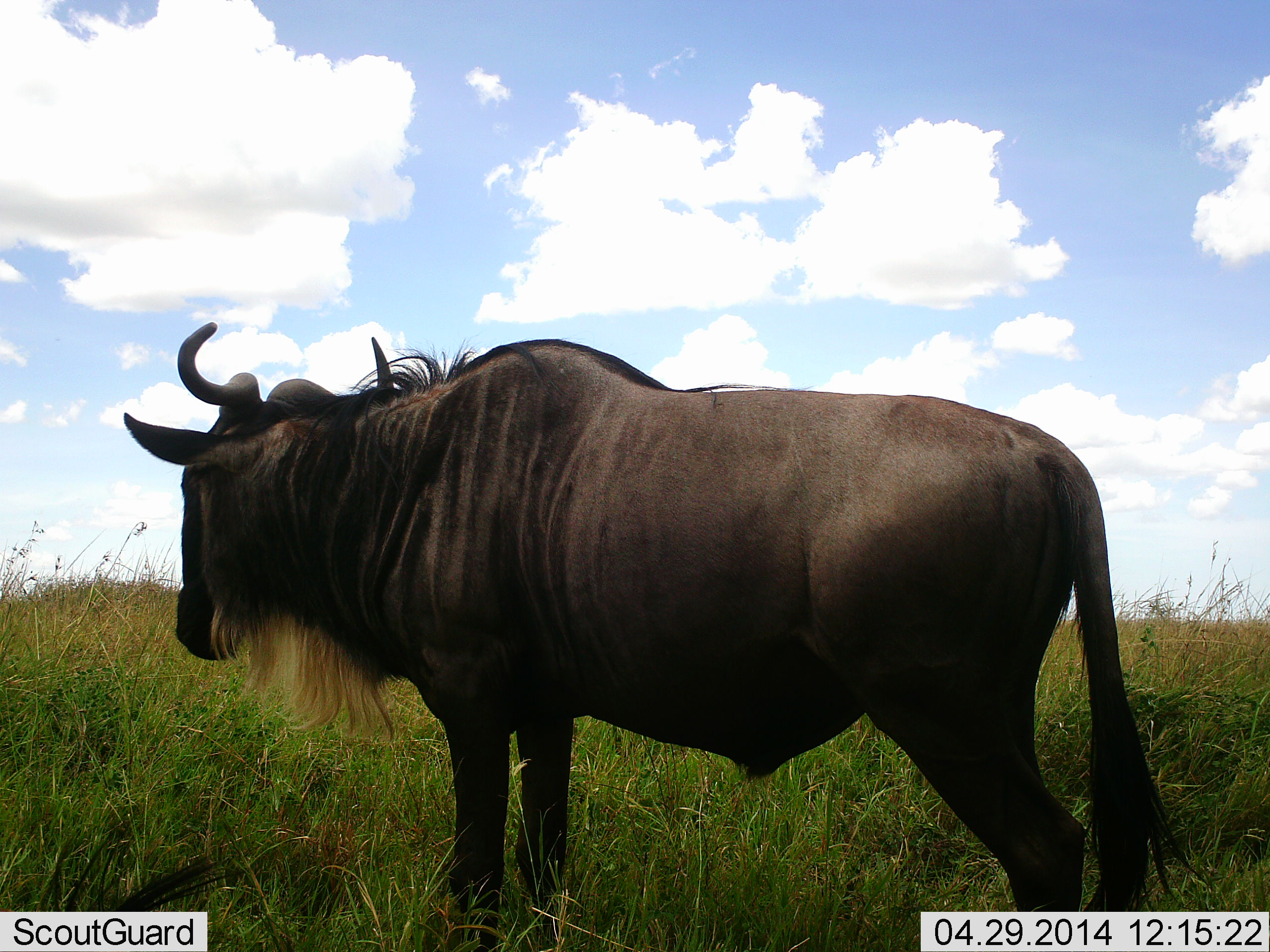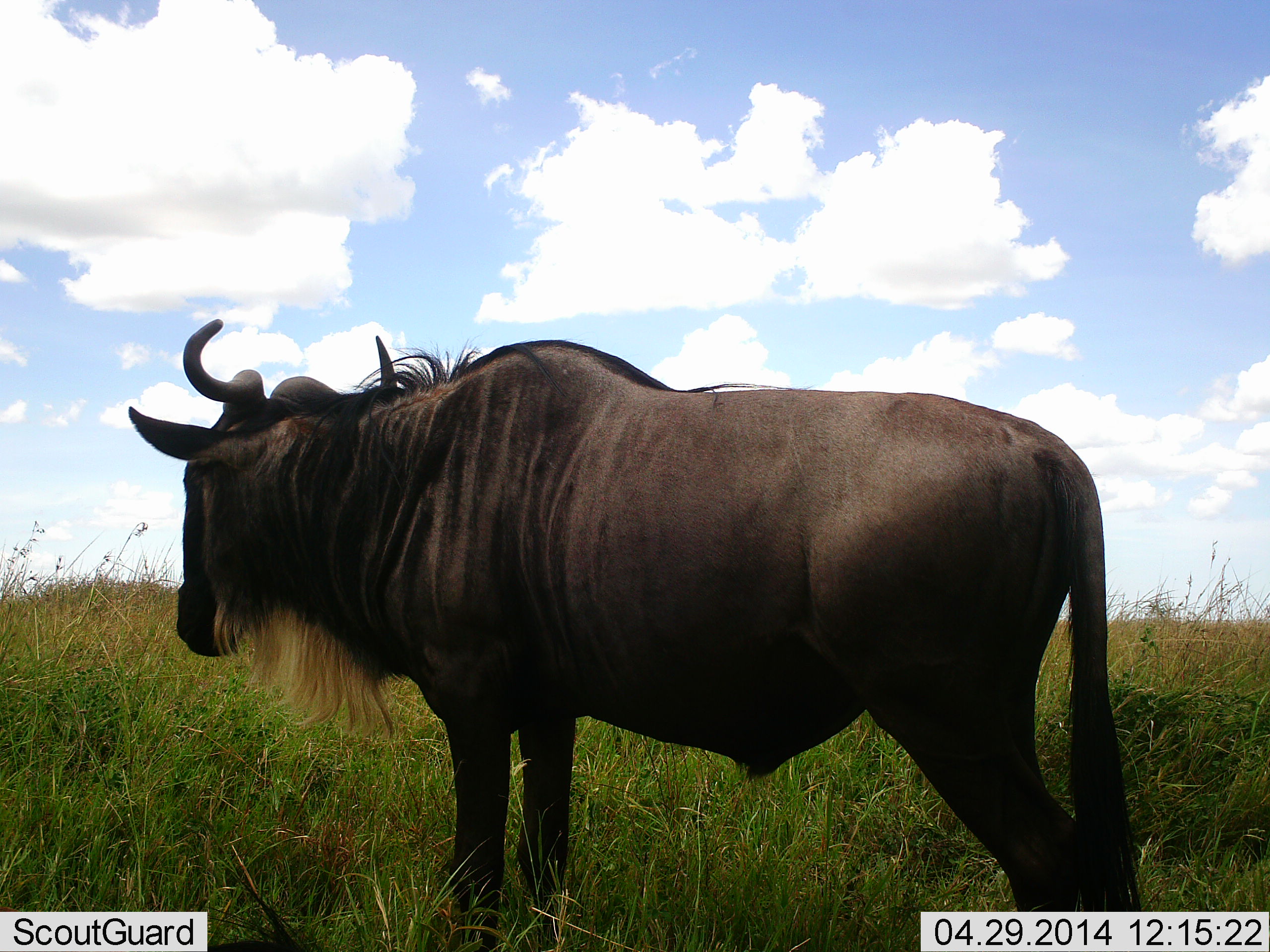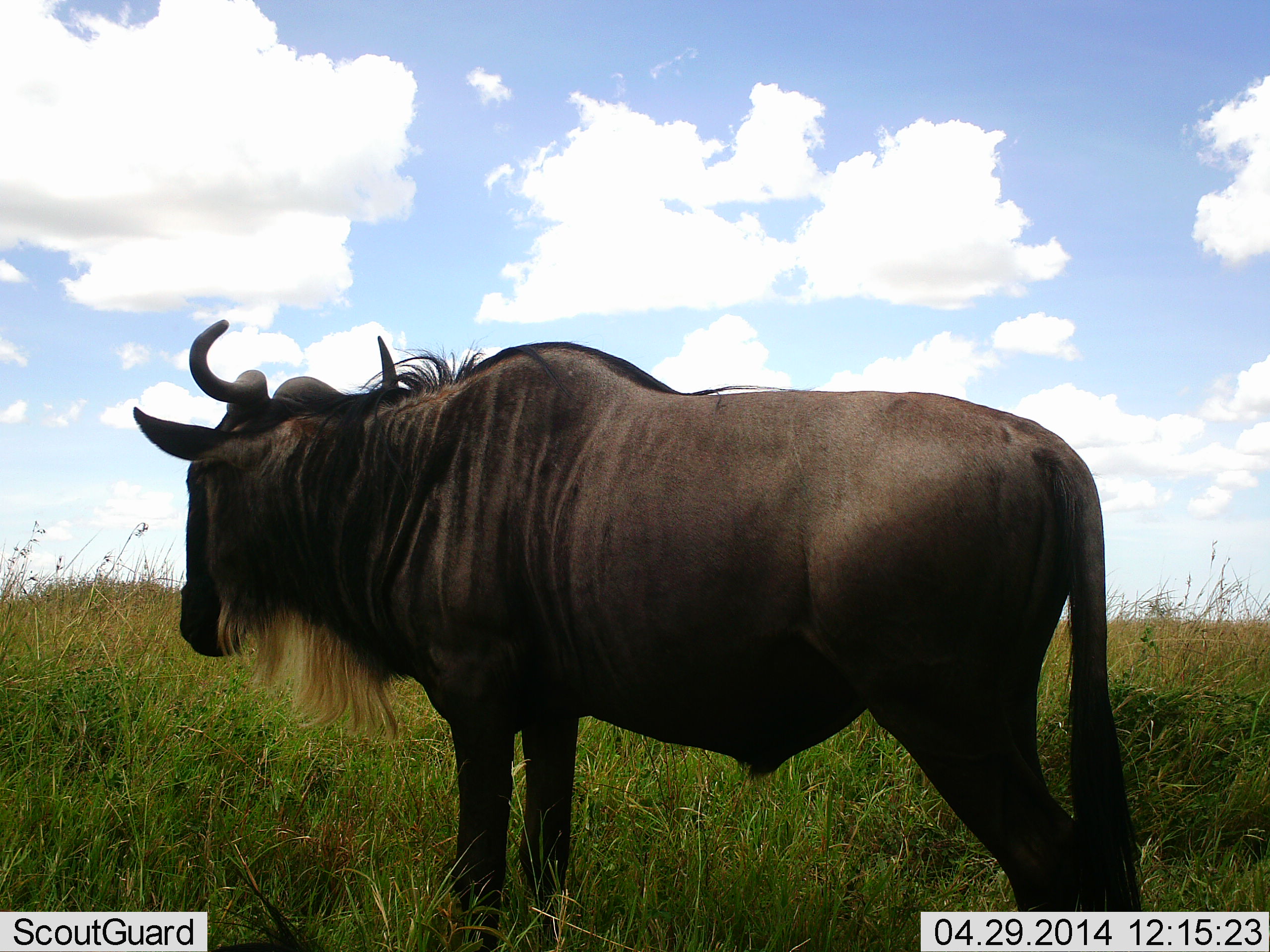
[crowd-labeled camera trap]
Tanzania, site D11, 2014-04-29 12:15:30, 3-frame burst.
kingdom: Animalia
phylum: Chordata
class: Mammalia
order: Artiodactyla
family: Bovidae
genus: Connochaetes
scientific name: Connochaetes taurinus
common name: blue wildebeest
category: wildebeest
Wildebeest (blue wildebeest) (Connochaetes taurinus), count 1. Behavior (volunteer vote fractions): standing 100%, resting 10%, moving 0%, interacting 0%. Young present (vote fraction): 0%. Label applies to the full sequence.